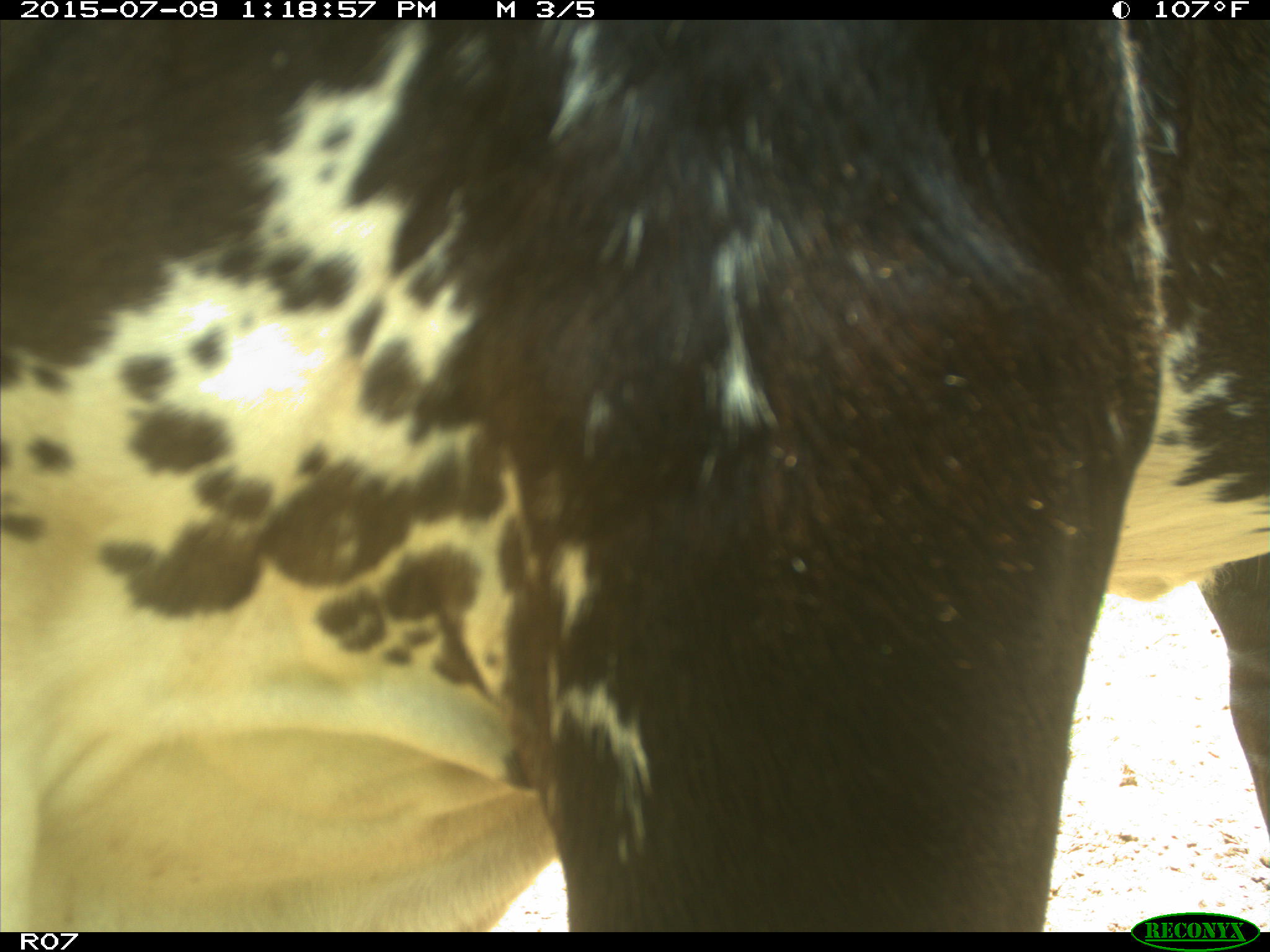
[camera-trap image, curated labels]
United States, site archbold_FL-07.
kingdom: Animalia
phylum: Chordata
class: Mammalia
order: Artiodactyla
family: Bovidae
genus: Bos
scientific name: Bos taurus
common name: domestic cow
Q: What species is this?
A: Bos taurus (domestic cow).